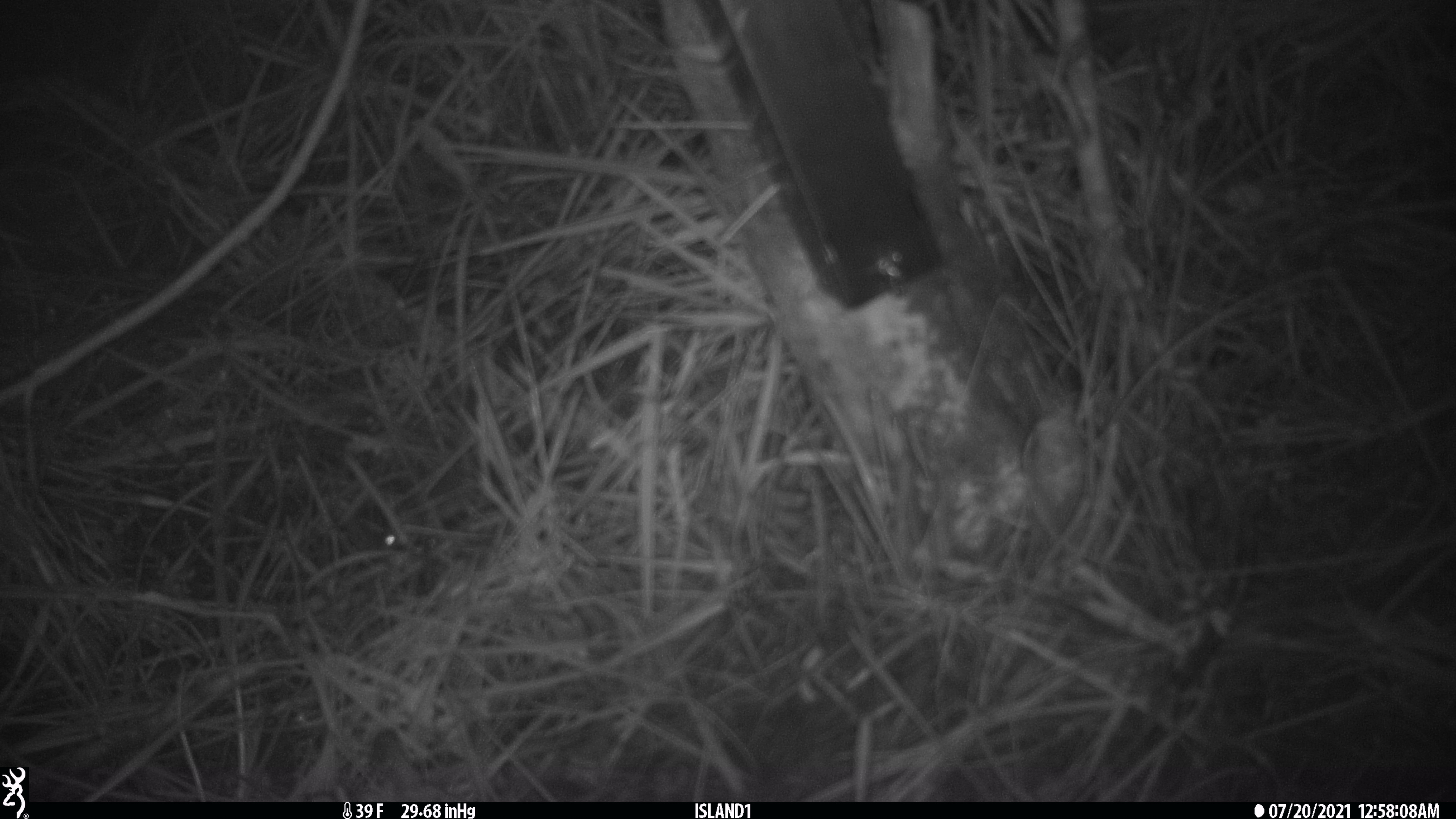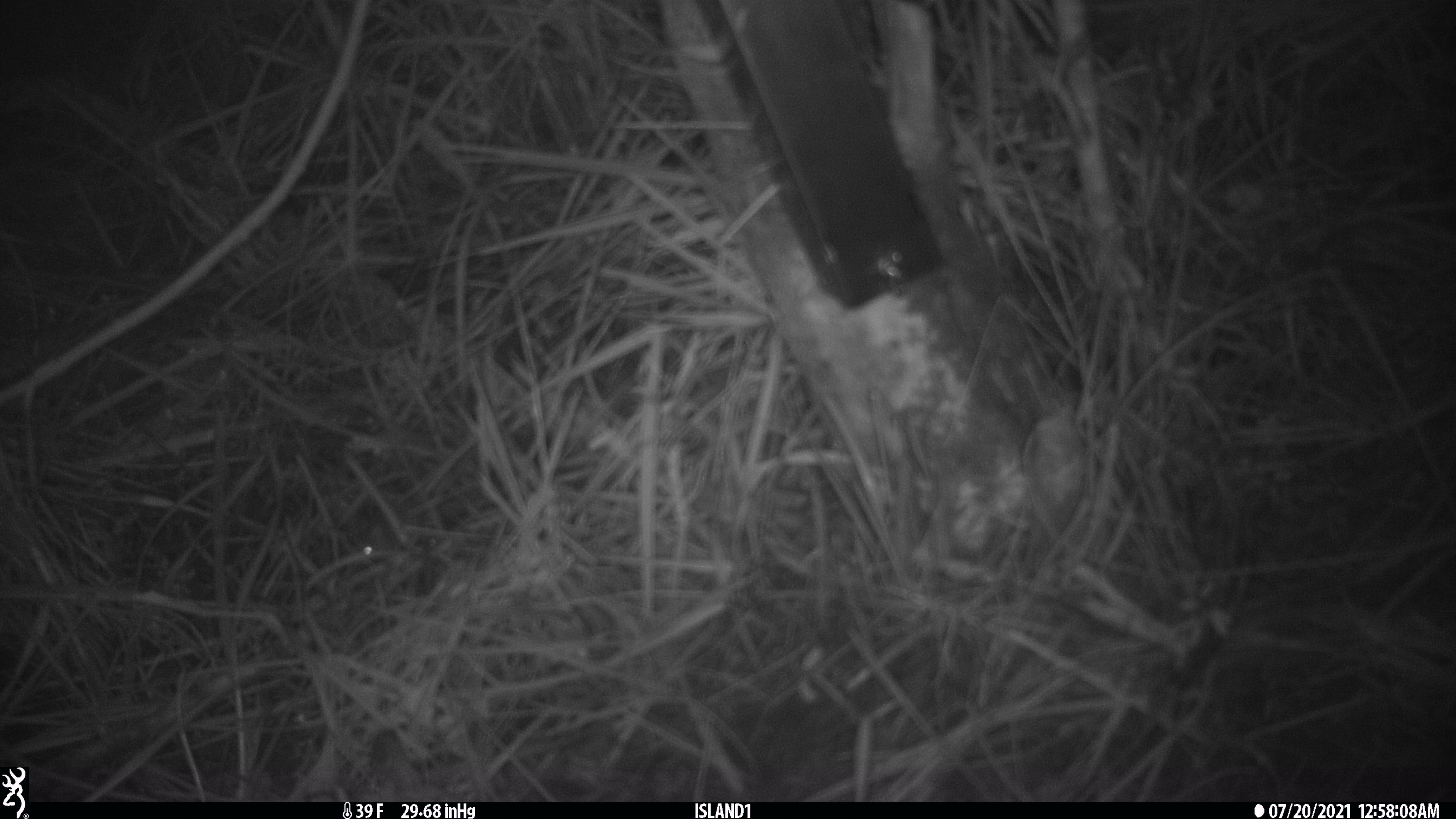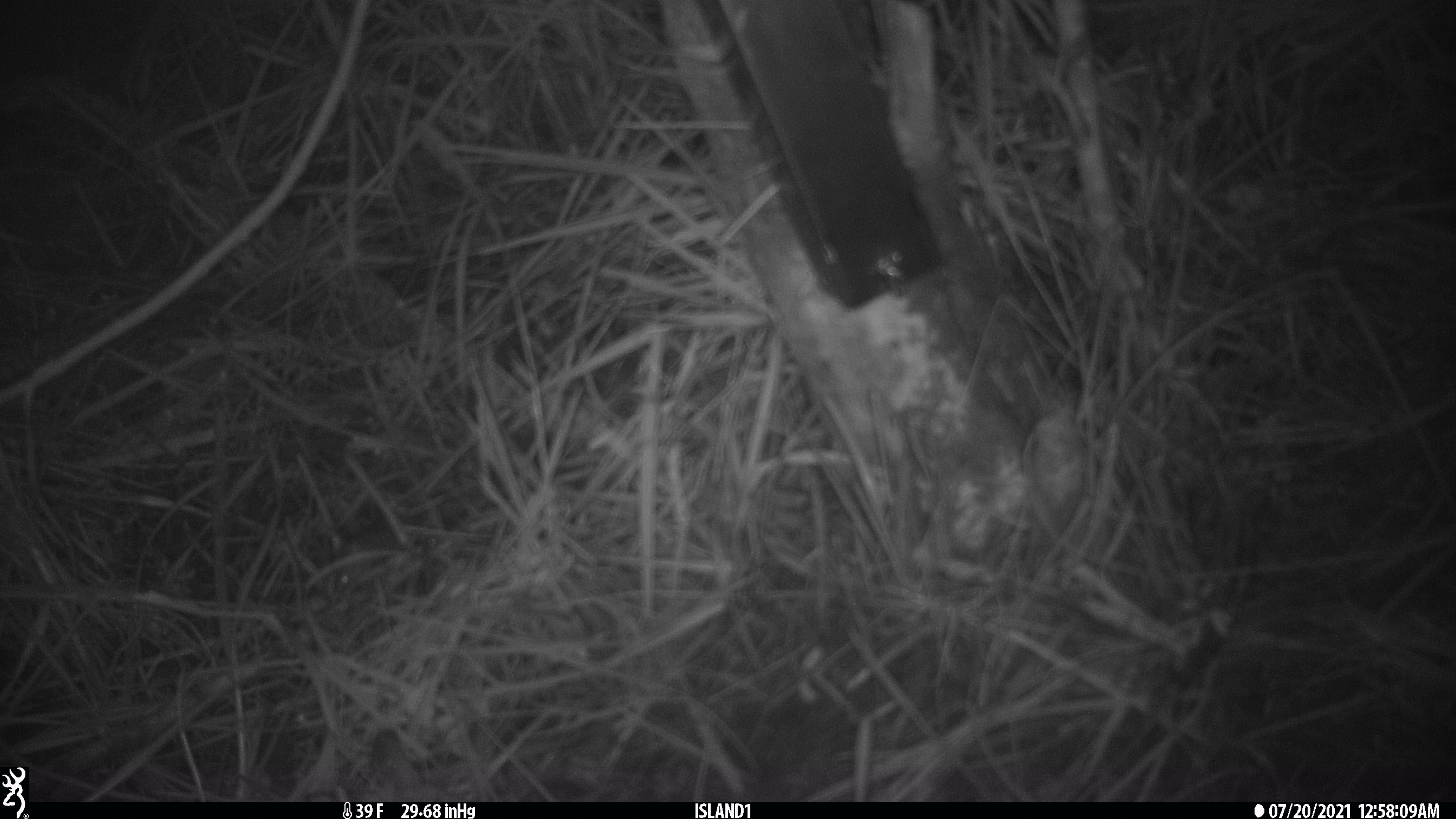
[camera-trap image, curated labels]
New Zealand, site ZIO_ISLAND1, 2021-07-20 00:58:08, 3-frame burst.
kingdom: Animalia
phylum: Chordata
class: Mammalia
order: Rodentia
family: Muridae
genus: Mus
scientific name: Mus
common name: mouse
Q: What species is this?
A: Mouse (Mus).